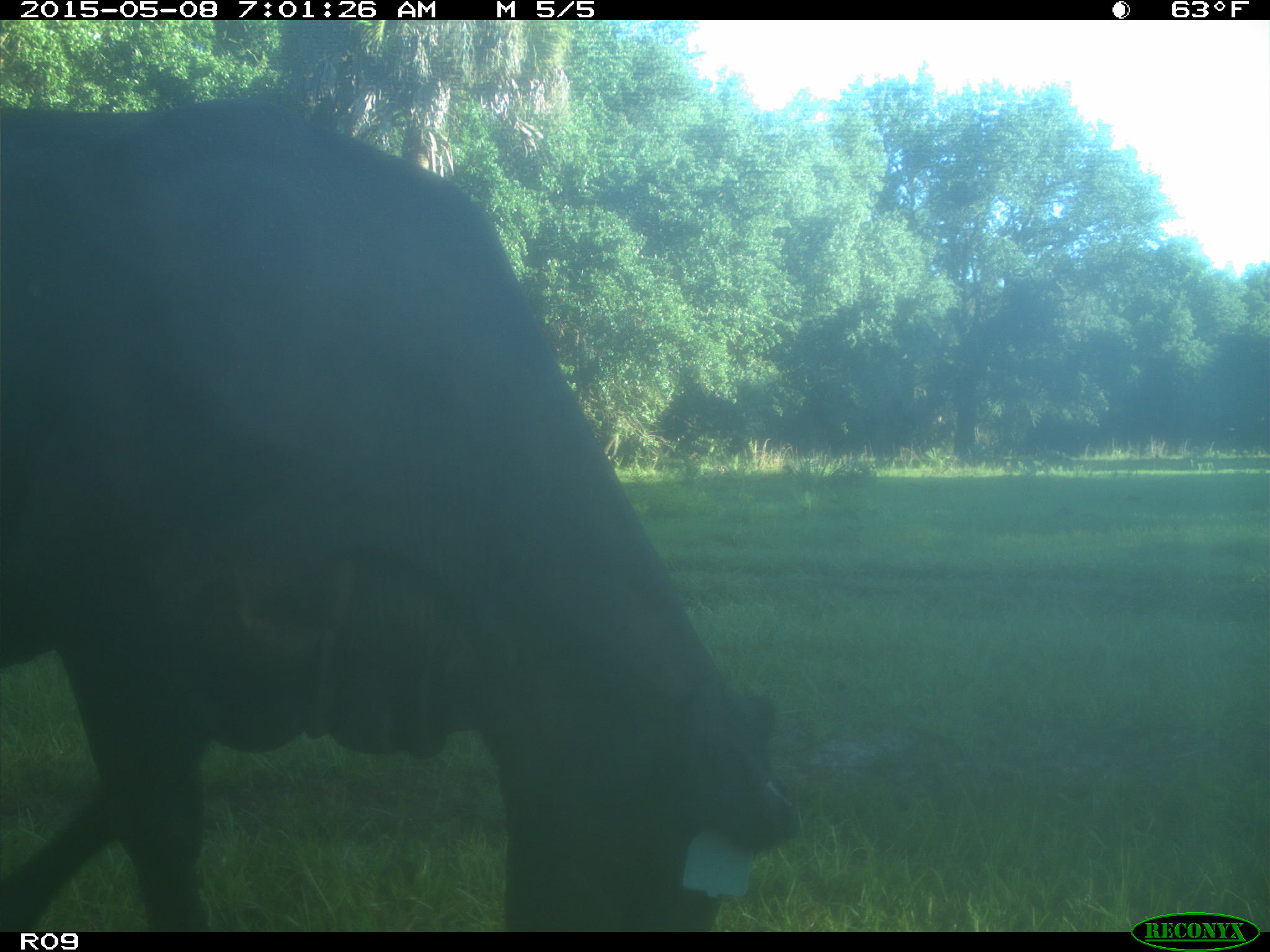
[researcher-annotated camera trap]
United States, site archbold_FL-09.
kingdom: Animalia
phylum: Chordata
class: Mammalia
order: Artiodactyla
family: Bovidae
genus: Bos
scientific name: Bos taurus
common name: domestic cow